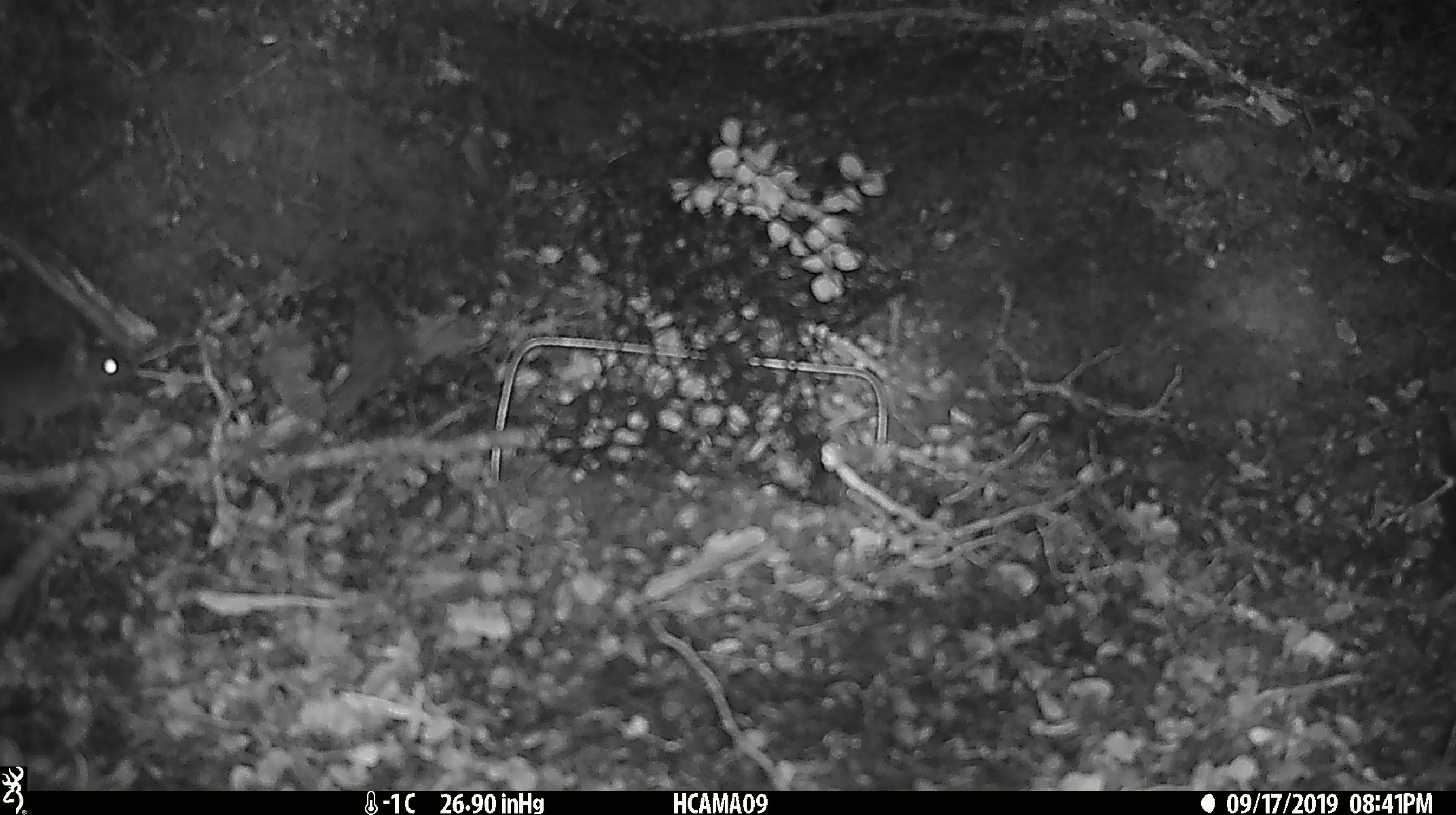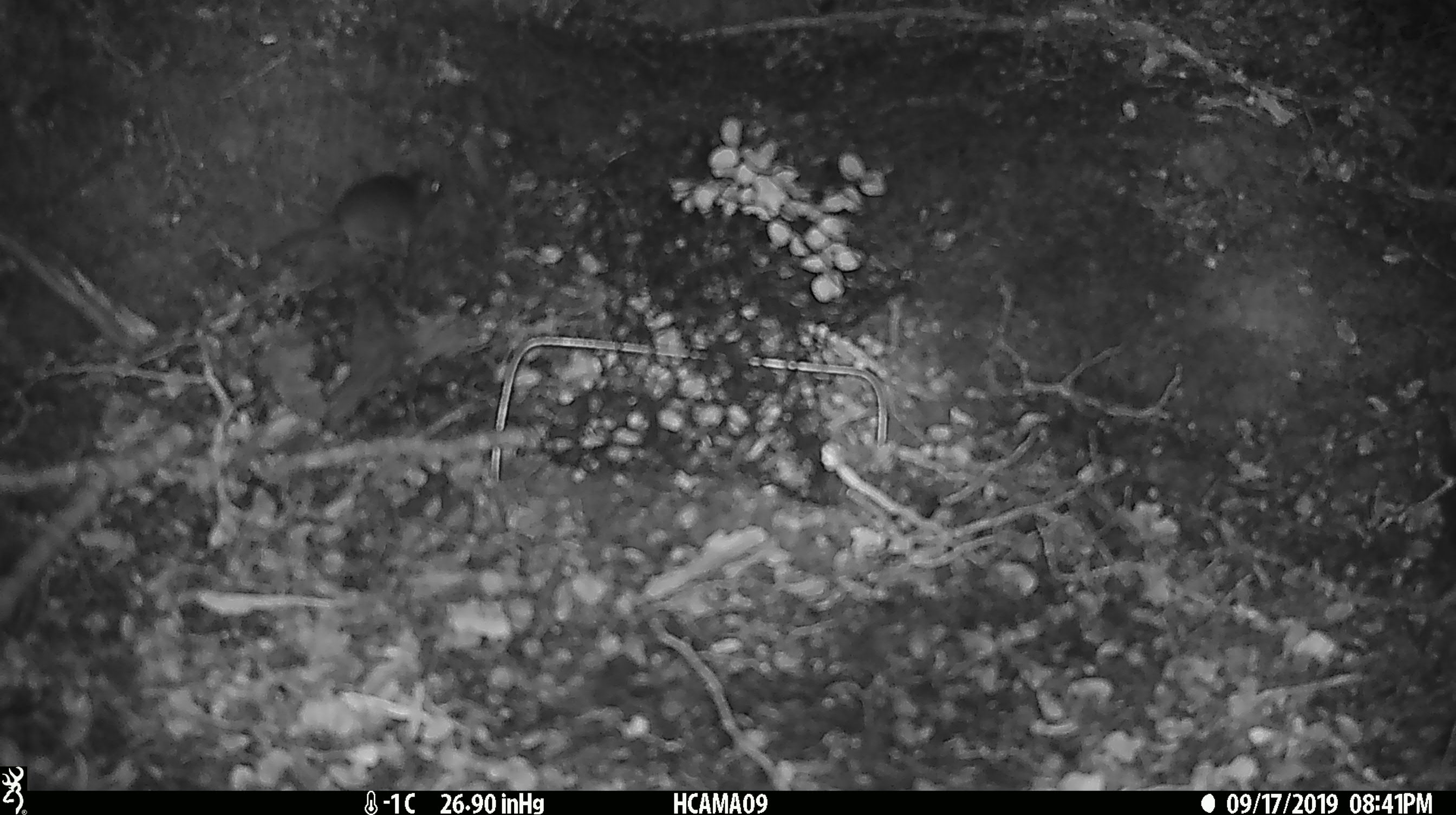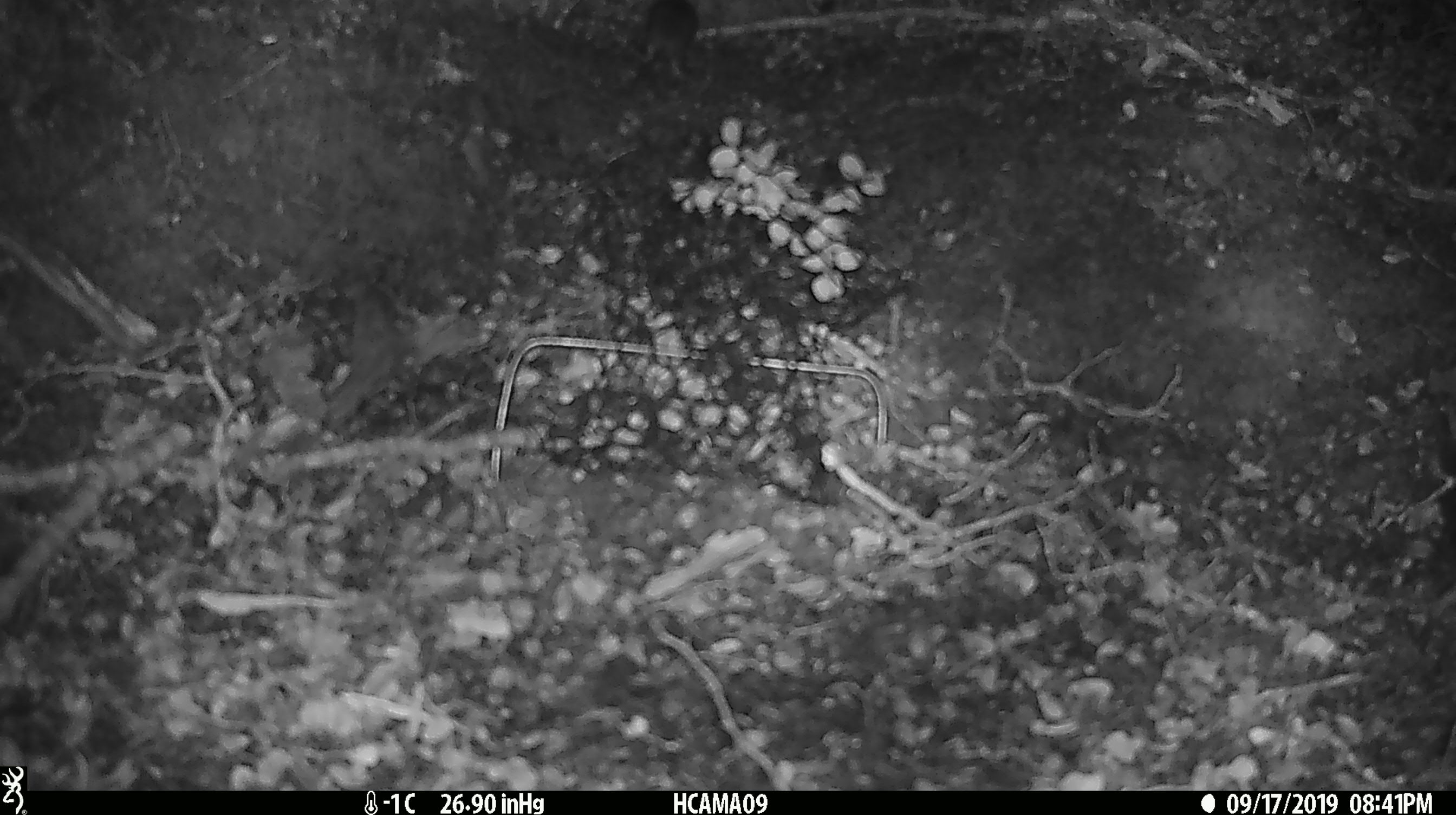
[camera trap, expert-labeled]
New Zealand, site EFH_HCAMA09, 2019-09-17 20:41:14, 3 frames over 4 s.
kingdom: Animalia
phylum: Chordata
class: Mammalia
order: Rodentia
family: Muridae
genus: Mus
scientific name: Mus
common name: mouse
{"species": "mouse (Mus)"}